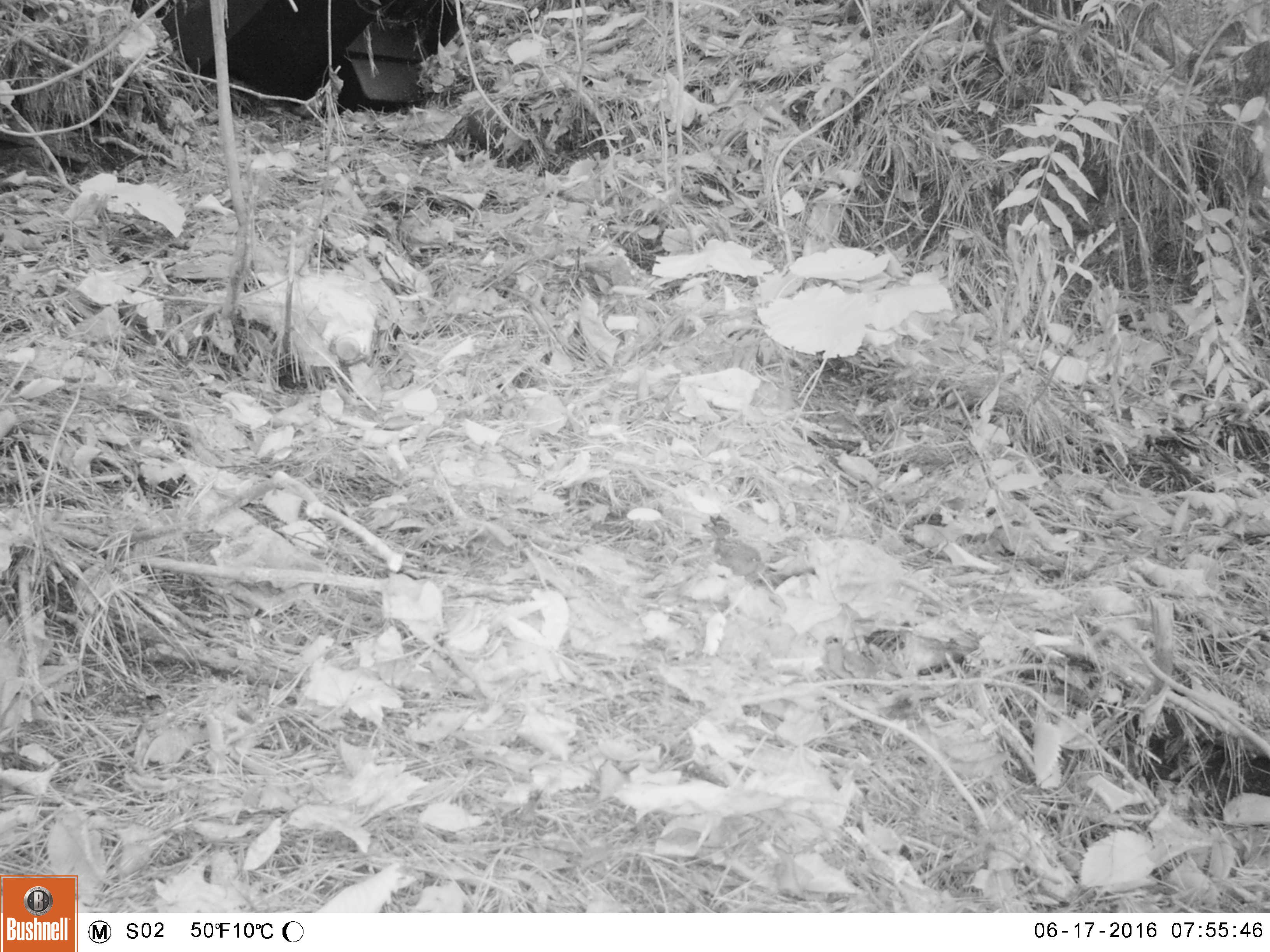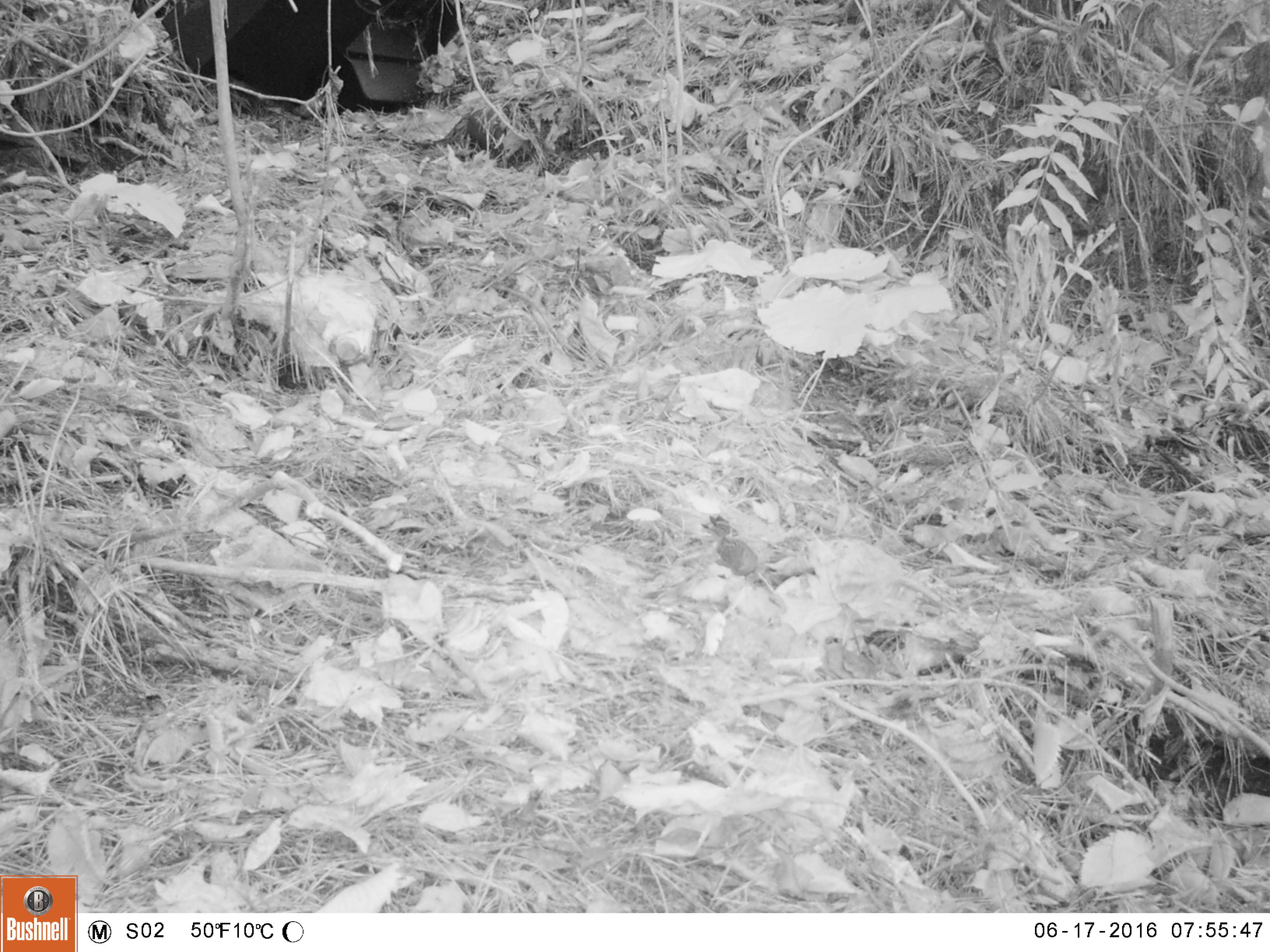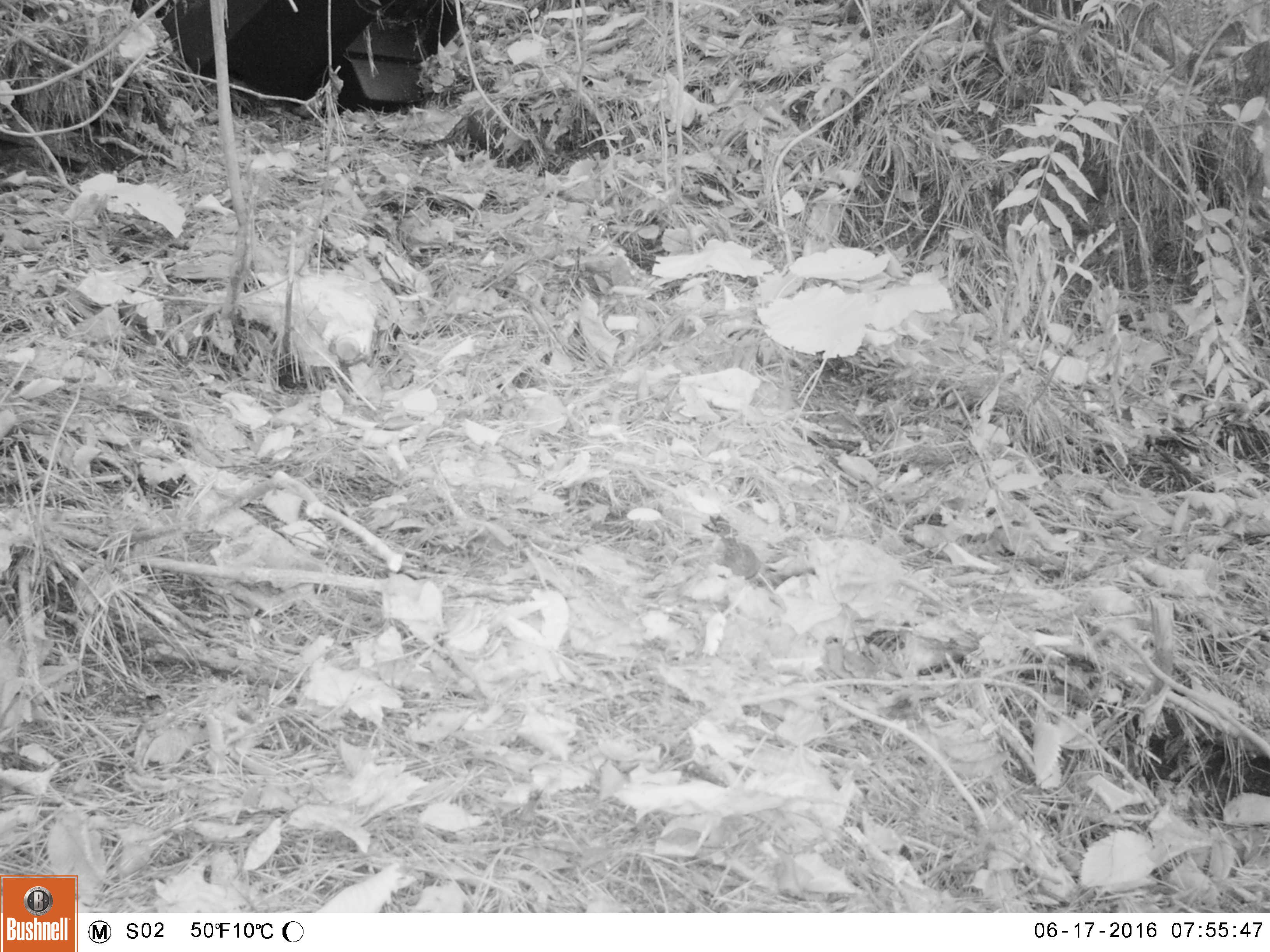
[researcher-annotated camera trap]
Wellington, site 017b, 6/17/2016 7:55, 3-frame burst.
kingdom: Animalia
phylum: Chordata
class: Aves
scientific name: Aves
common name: bird